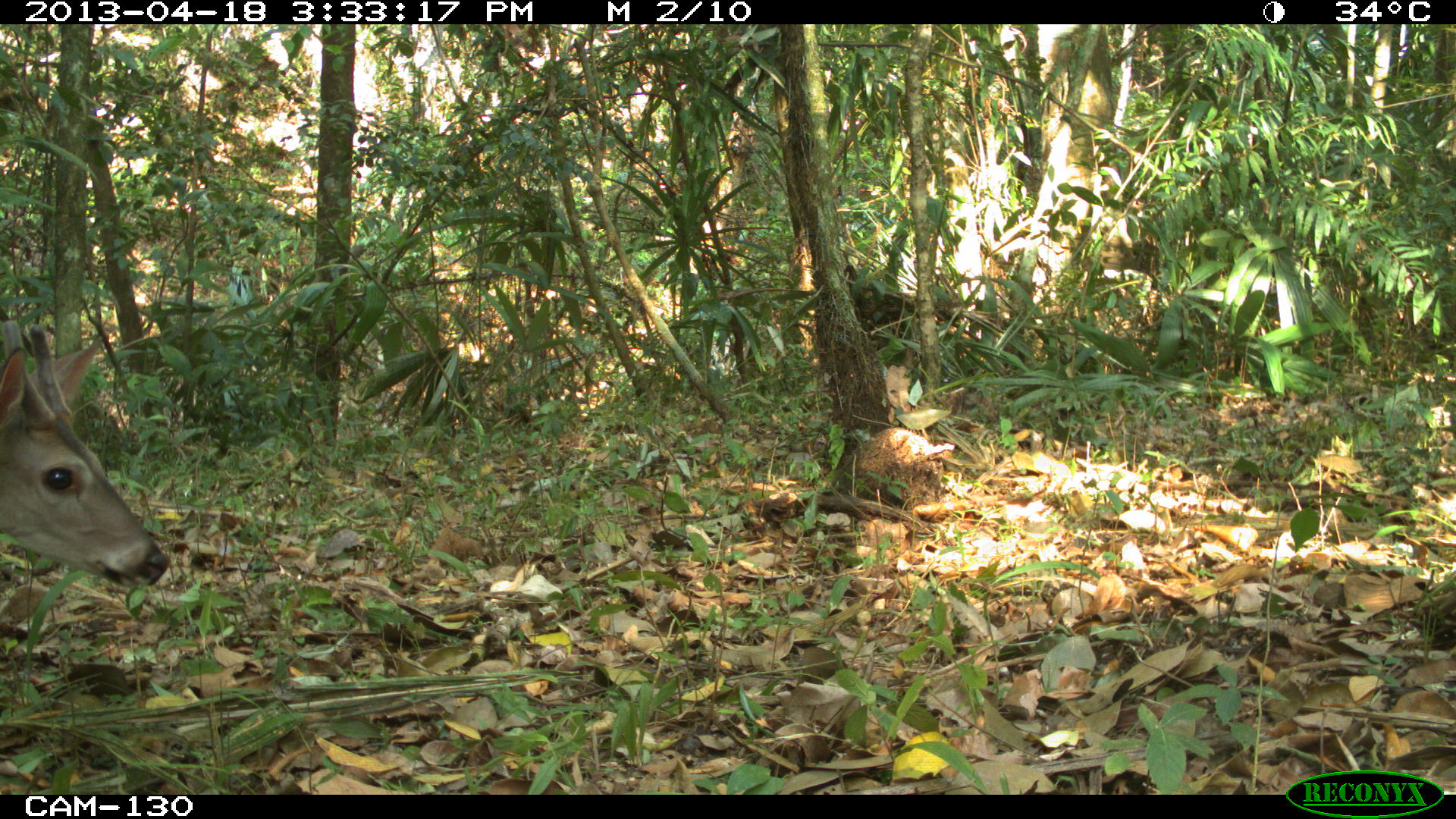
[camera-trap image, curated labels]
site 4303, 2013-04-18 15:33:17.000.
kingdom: Animalia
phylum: Chordata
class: Mammalia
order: Artiodactyla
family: Cervidae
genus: Odocoileus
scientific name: Odocoileus virginianus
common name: white-tailed deer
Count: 1.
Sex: male.